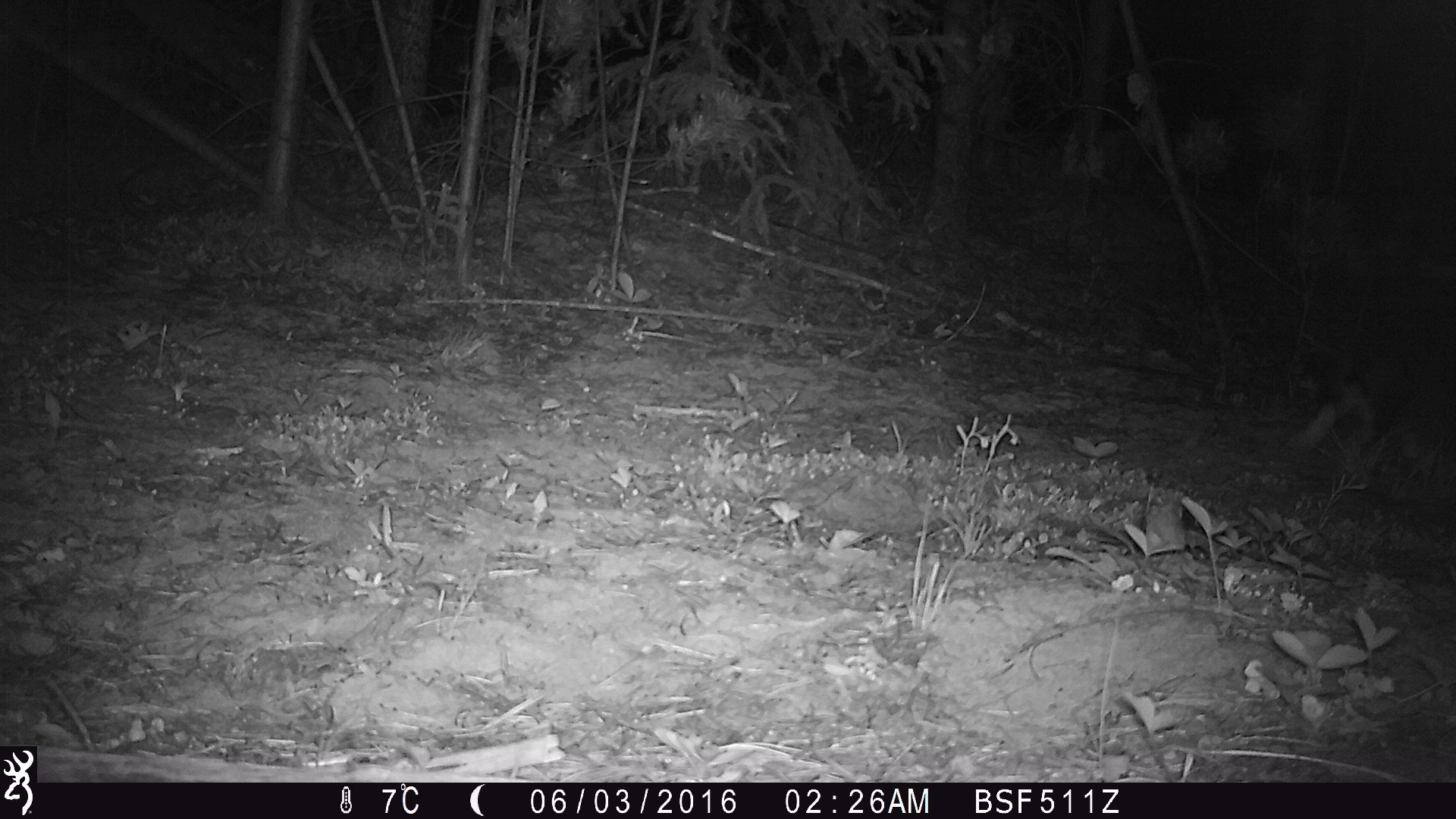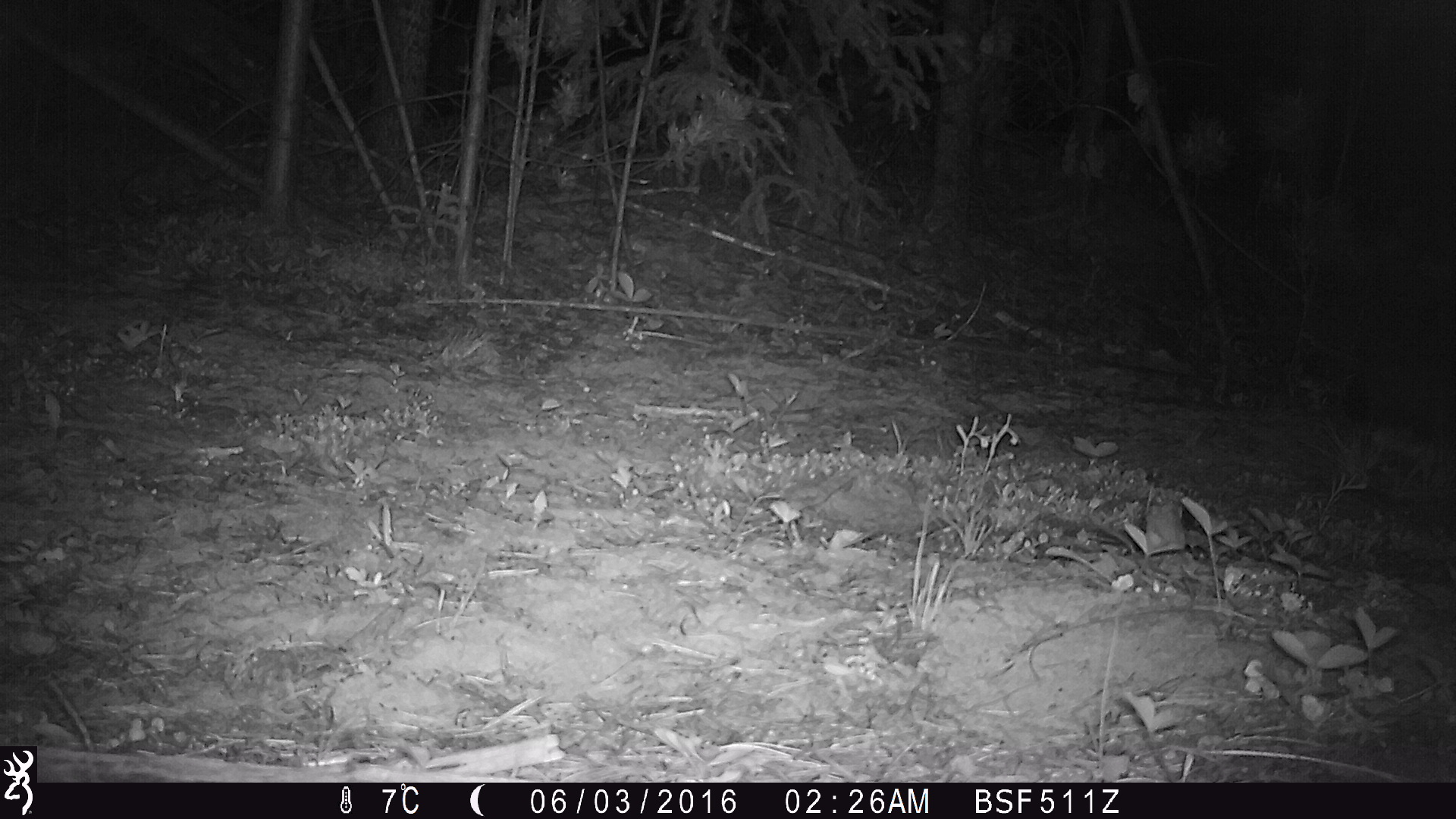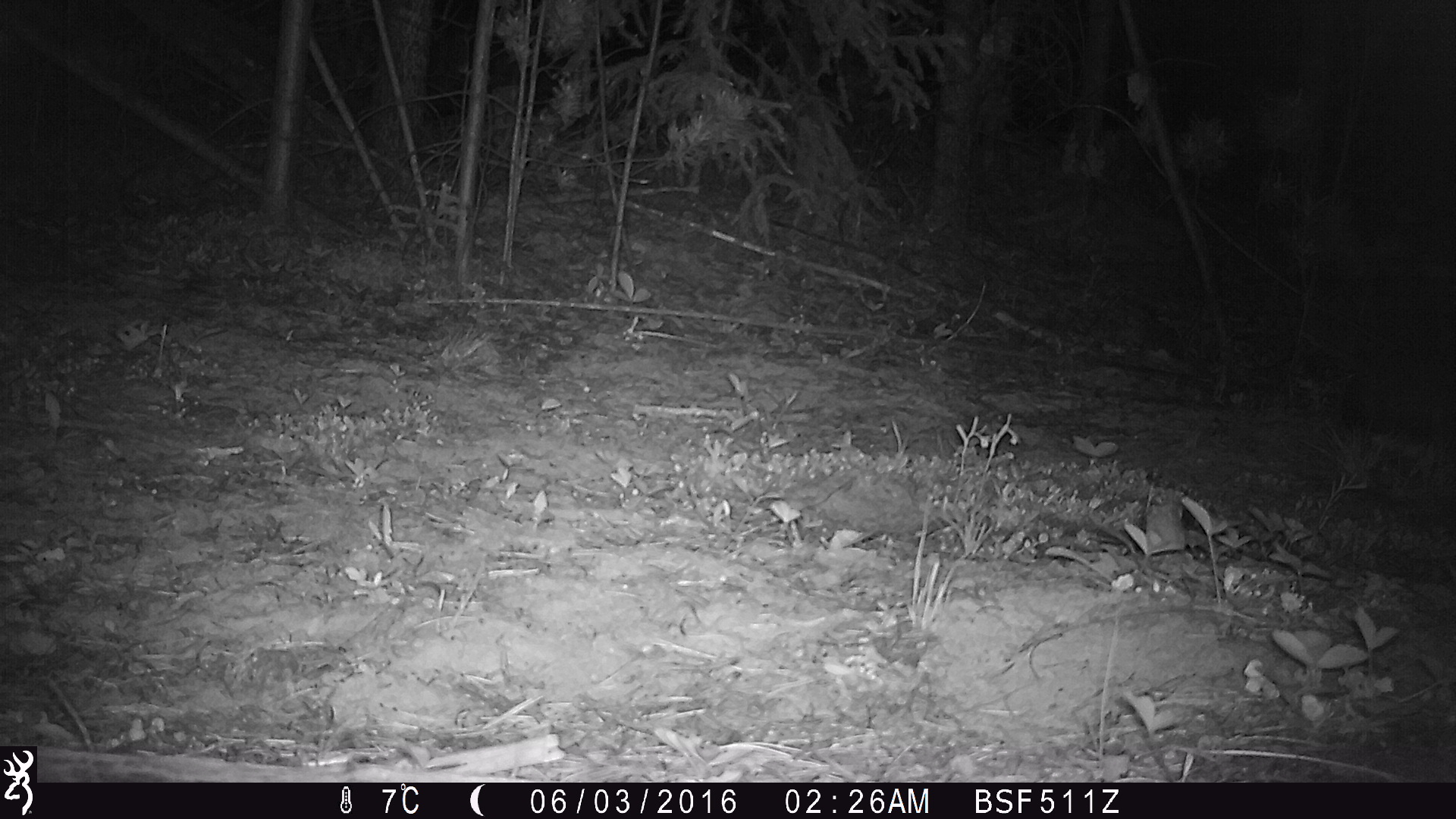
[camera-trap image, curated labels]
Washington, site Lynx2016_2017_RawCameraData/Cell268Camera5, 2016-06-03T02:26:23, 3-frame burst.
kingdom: Animalia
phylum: Chordata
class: Mammalia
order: Lagomorpha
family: Leporidae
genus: Lepus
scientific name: Lepus americanus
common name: snowshoe hare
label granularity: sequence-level